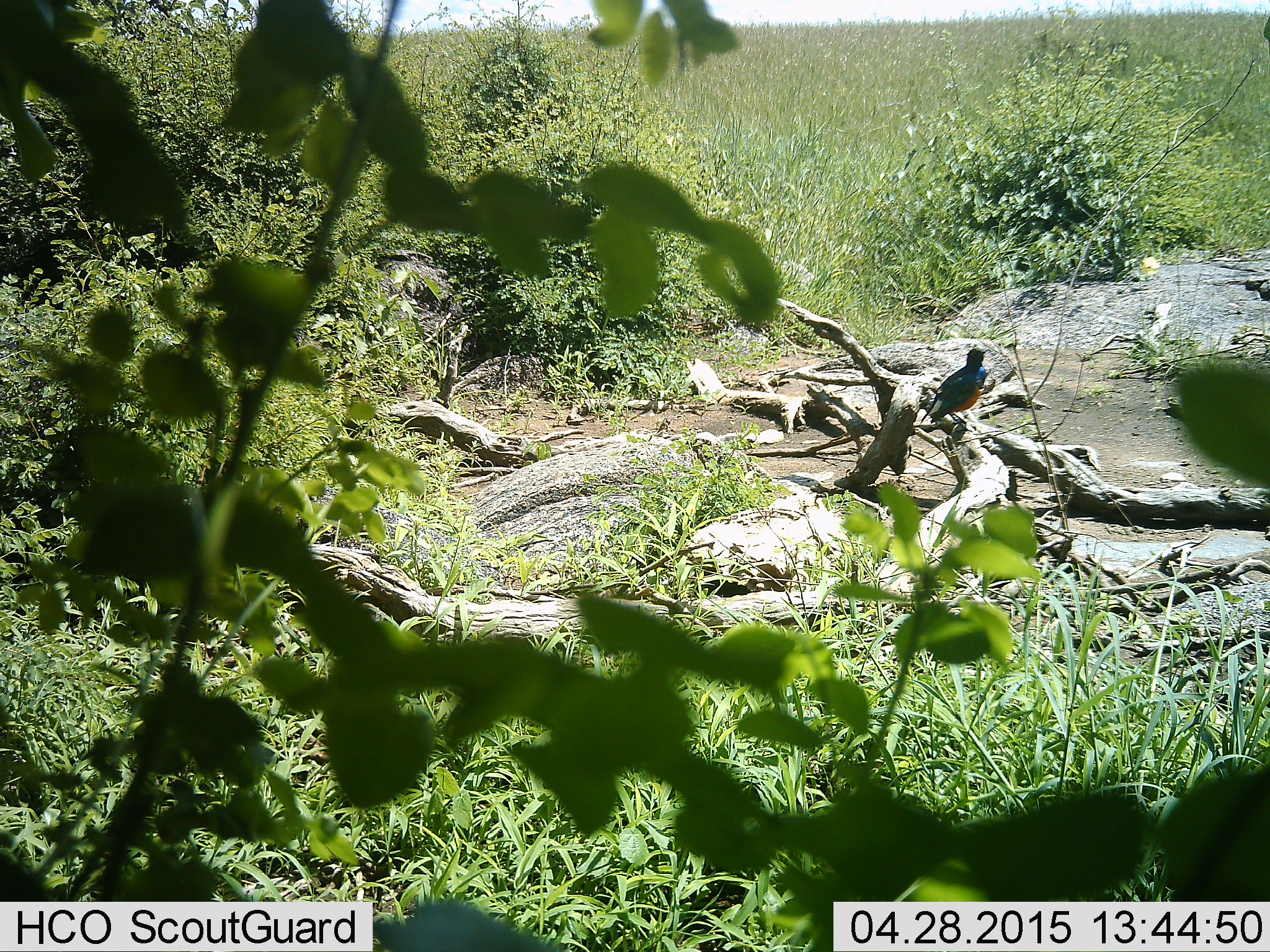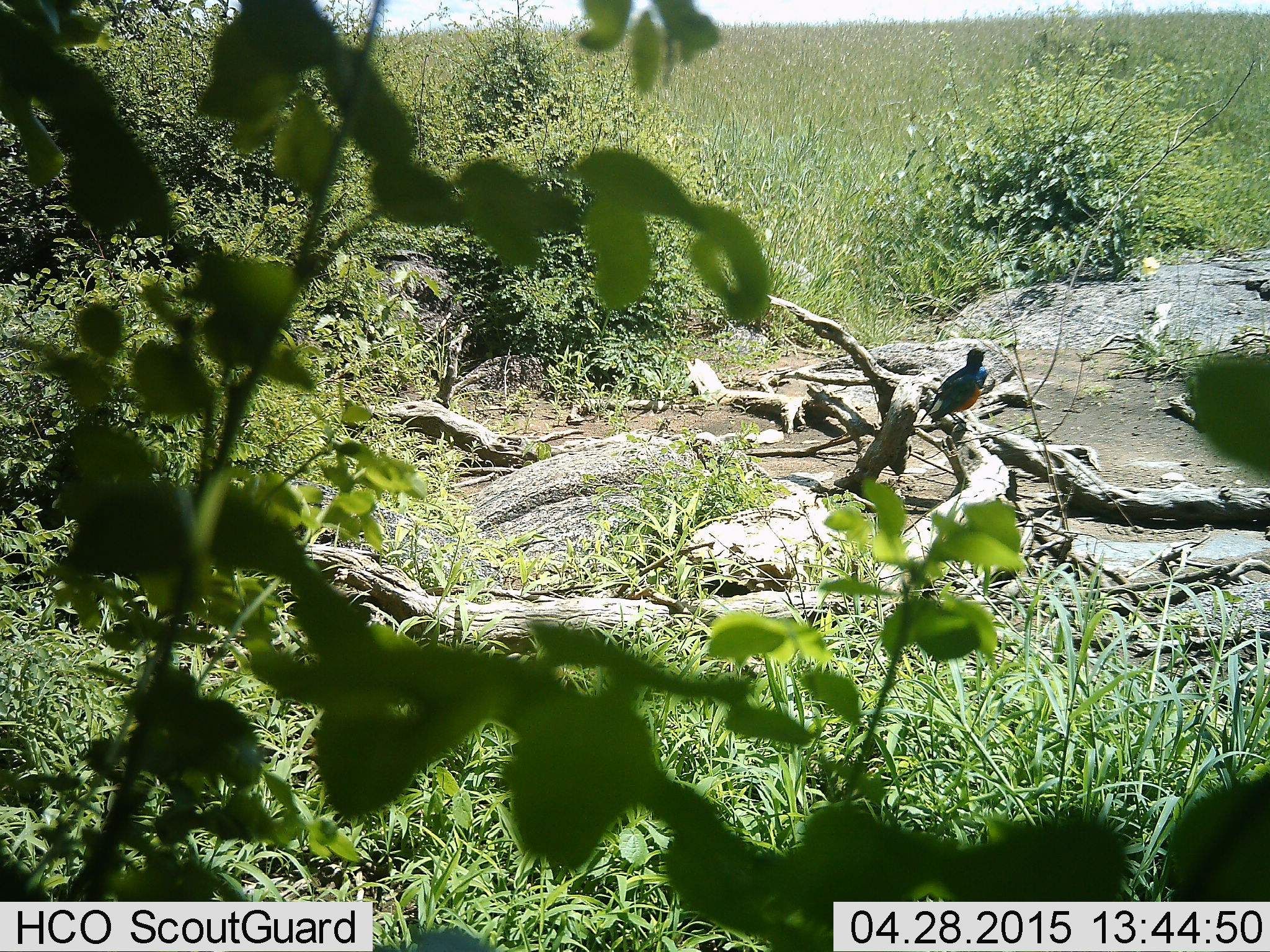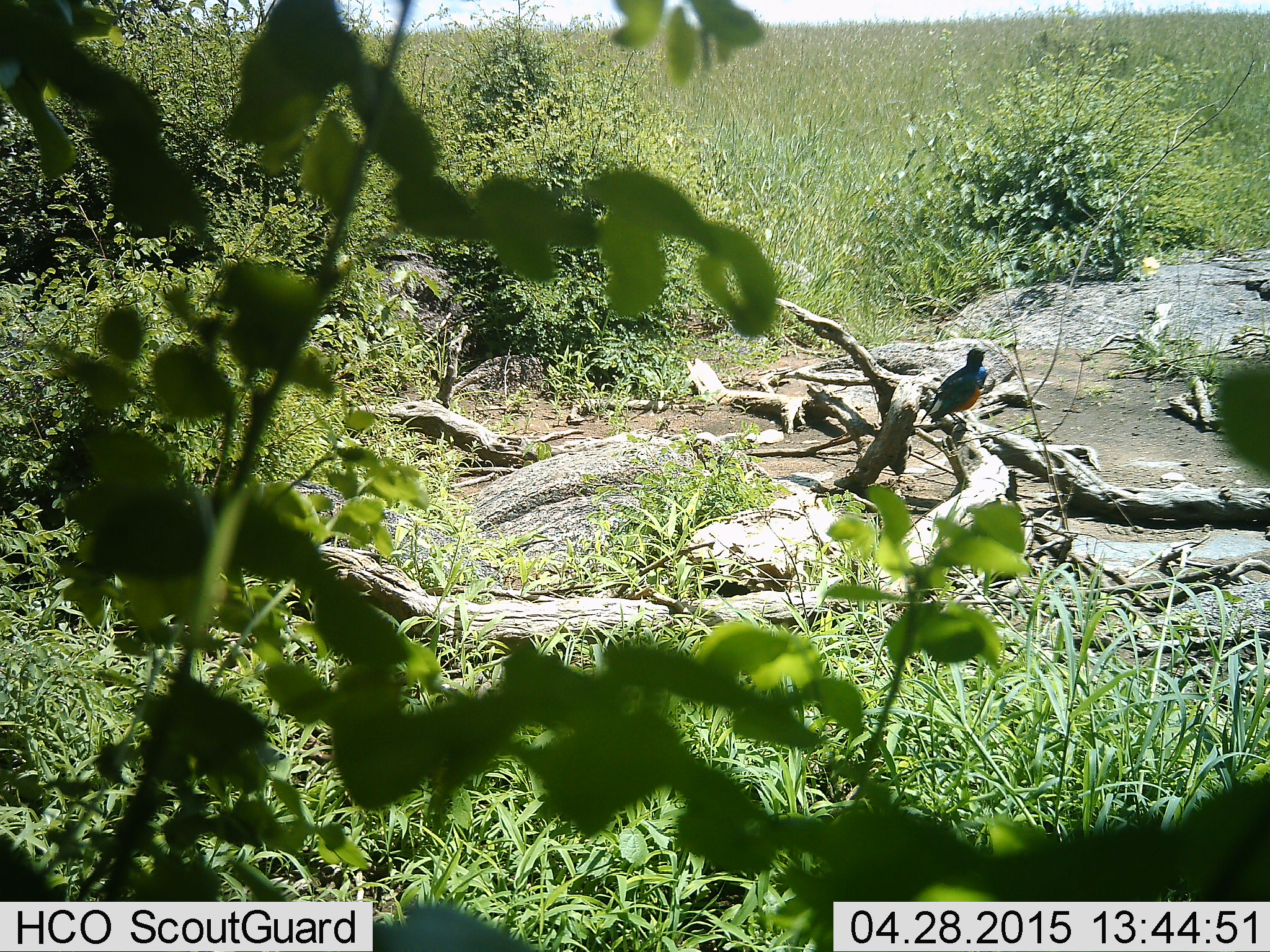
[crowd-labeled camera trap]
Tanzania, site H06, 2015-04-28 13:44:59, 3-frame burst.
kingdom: Animalia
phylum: Chordata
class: Aves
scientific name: Aves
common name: bird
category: otherbird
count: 1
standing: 60%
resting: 40%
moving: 0%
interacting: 0%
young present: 0%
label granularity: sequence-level